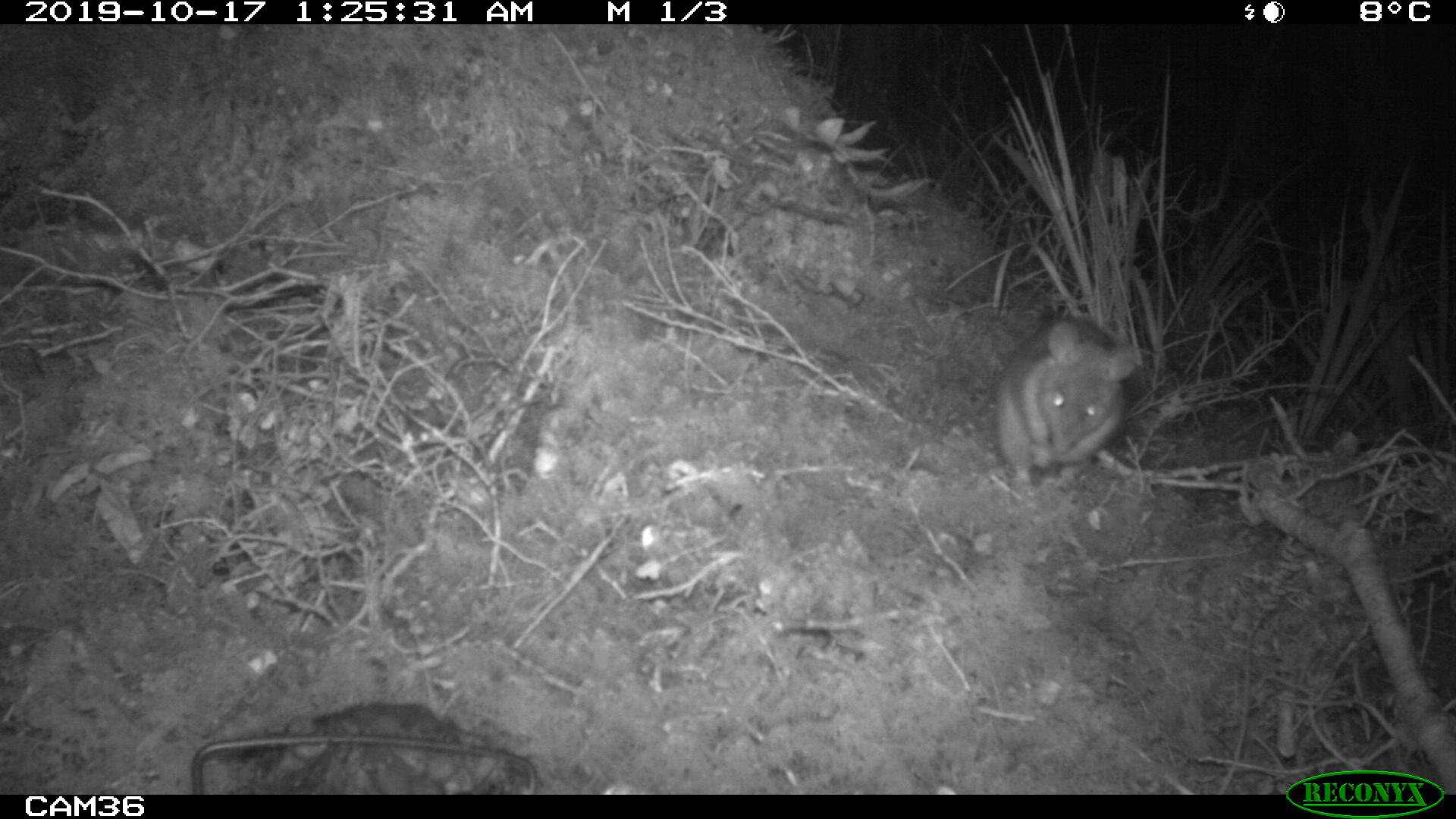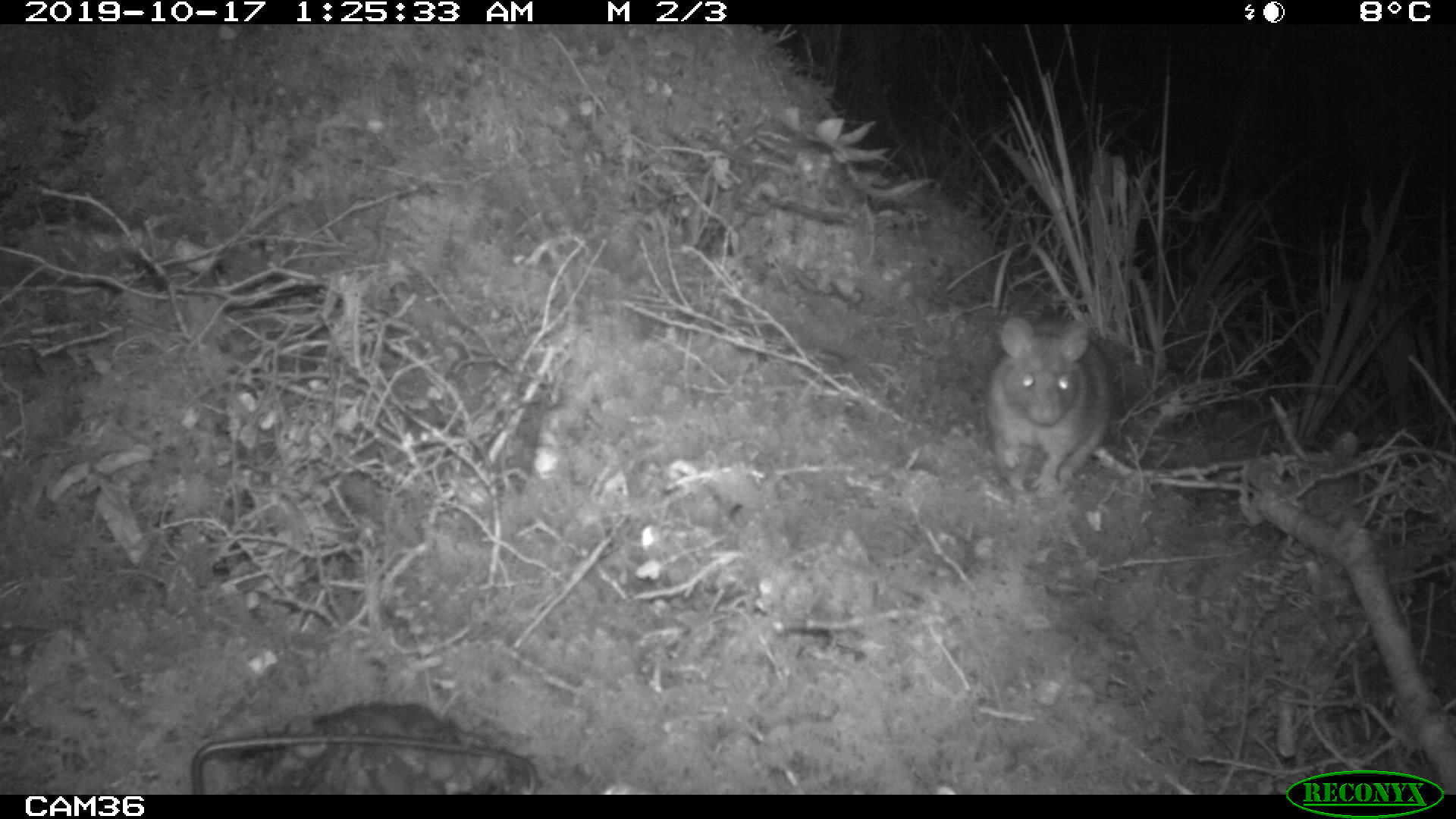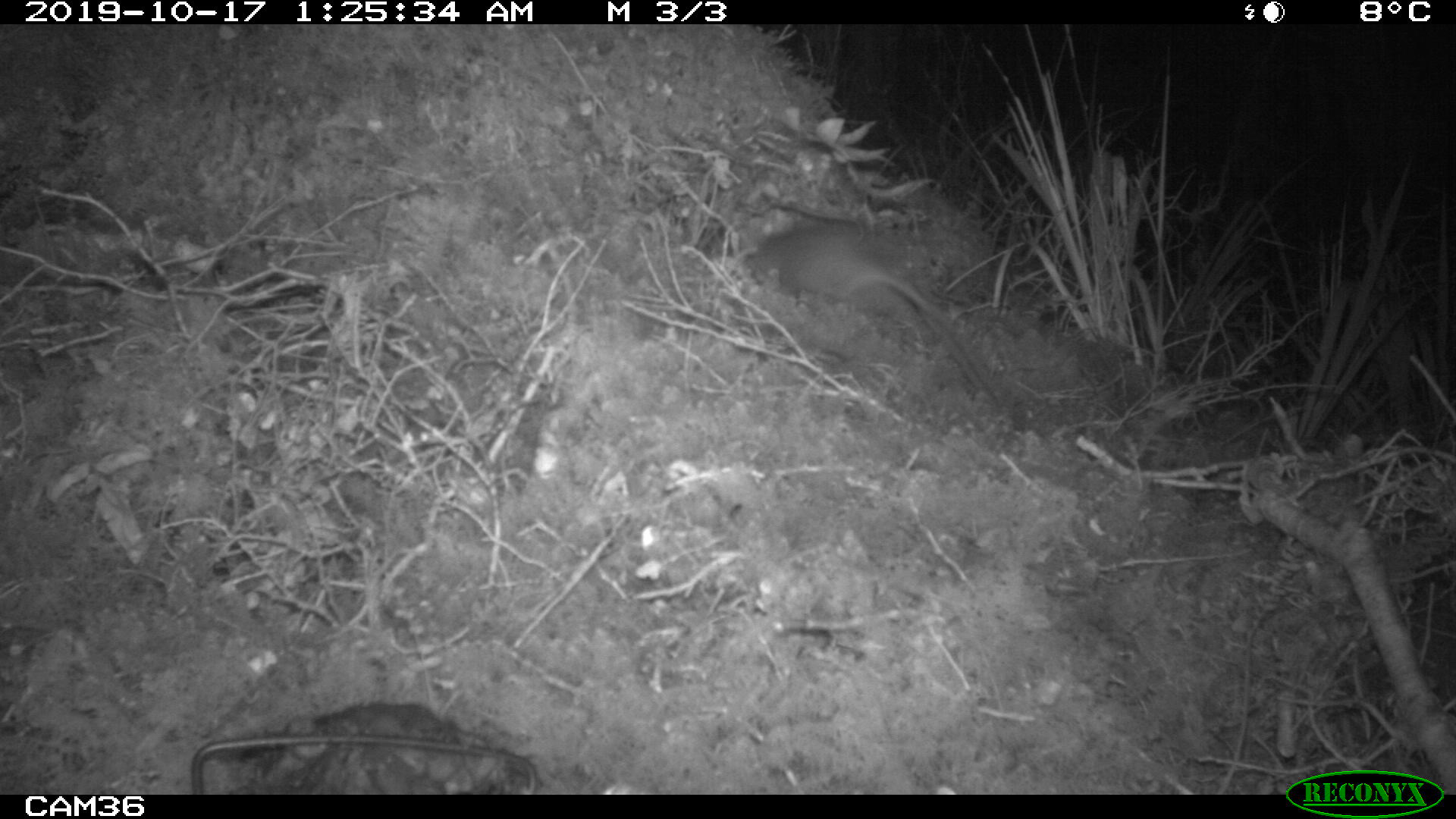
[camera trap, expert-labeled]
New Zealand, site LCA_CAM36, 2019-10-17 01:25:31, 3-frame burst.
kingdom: Animalia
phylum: Chordata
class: Mammalia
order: Rodentia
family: Muridae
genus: Rattus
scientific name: Rattus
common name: rat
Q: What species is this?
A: Rat (Rattus).